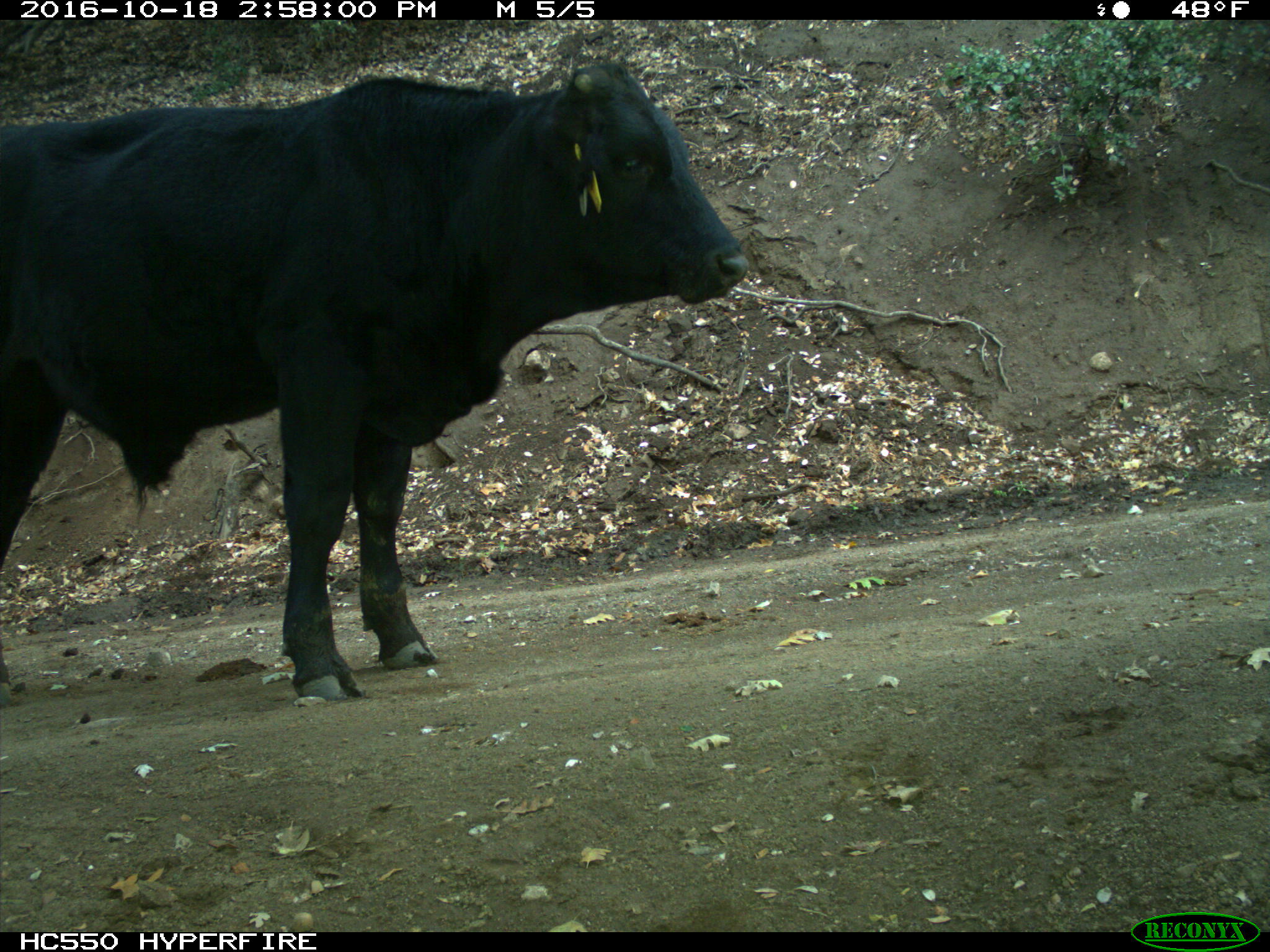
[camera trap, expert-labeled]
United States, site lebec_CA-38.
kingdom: Animalia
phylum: Chordata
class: Mammalia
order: Artiodactyla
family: Bovidae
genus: Bos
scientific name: Bos taurus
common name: domestic cow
Bos taurus (domestic cow).